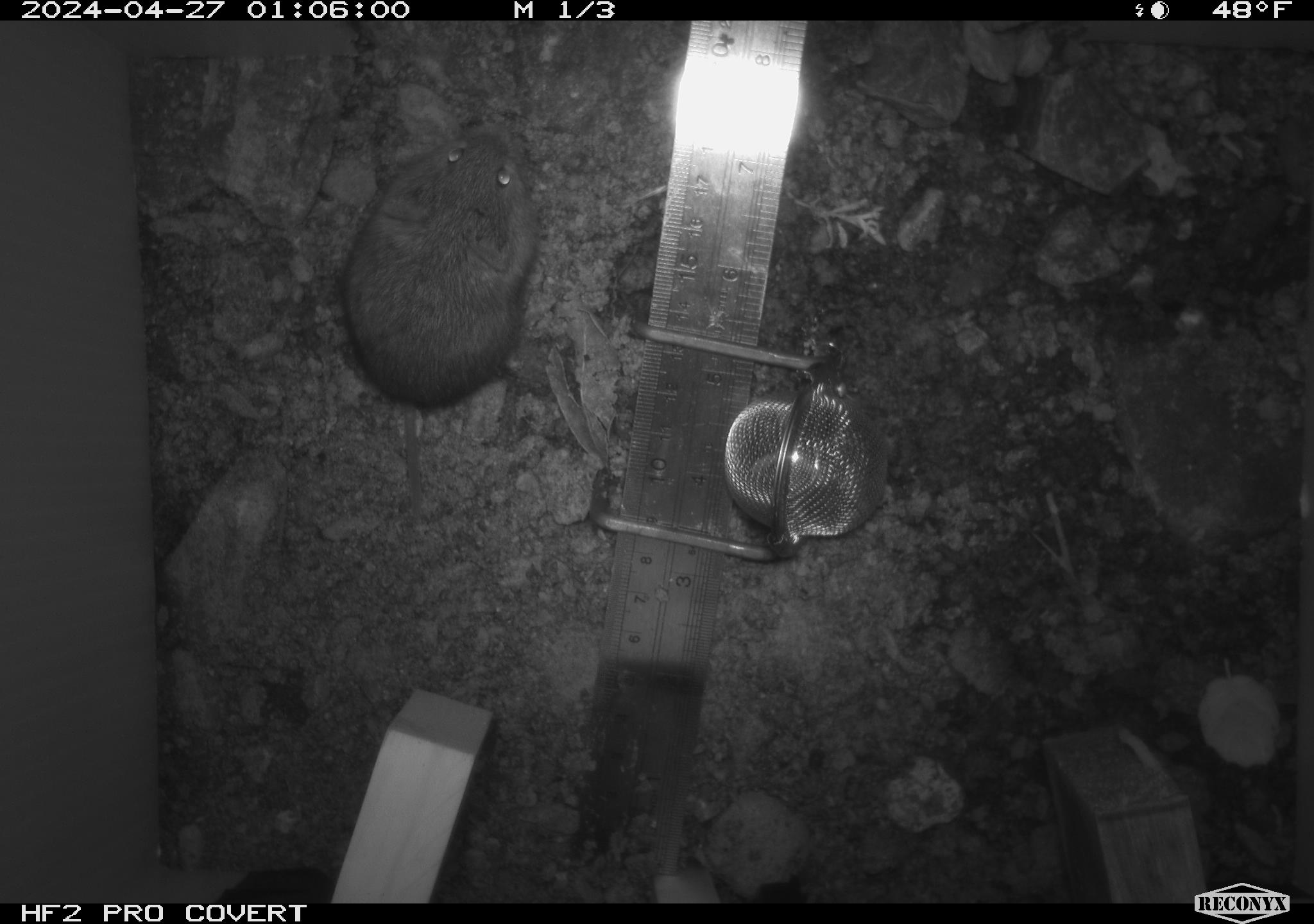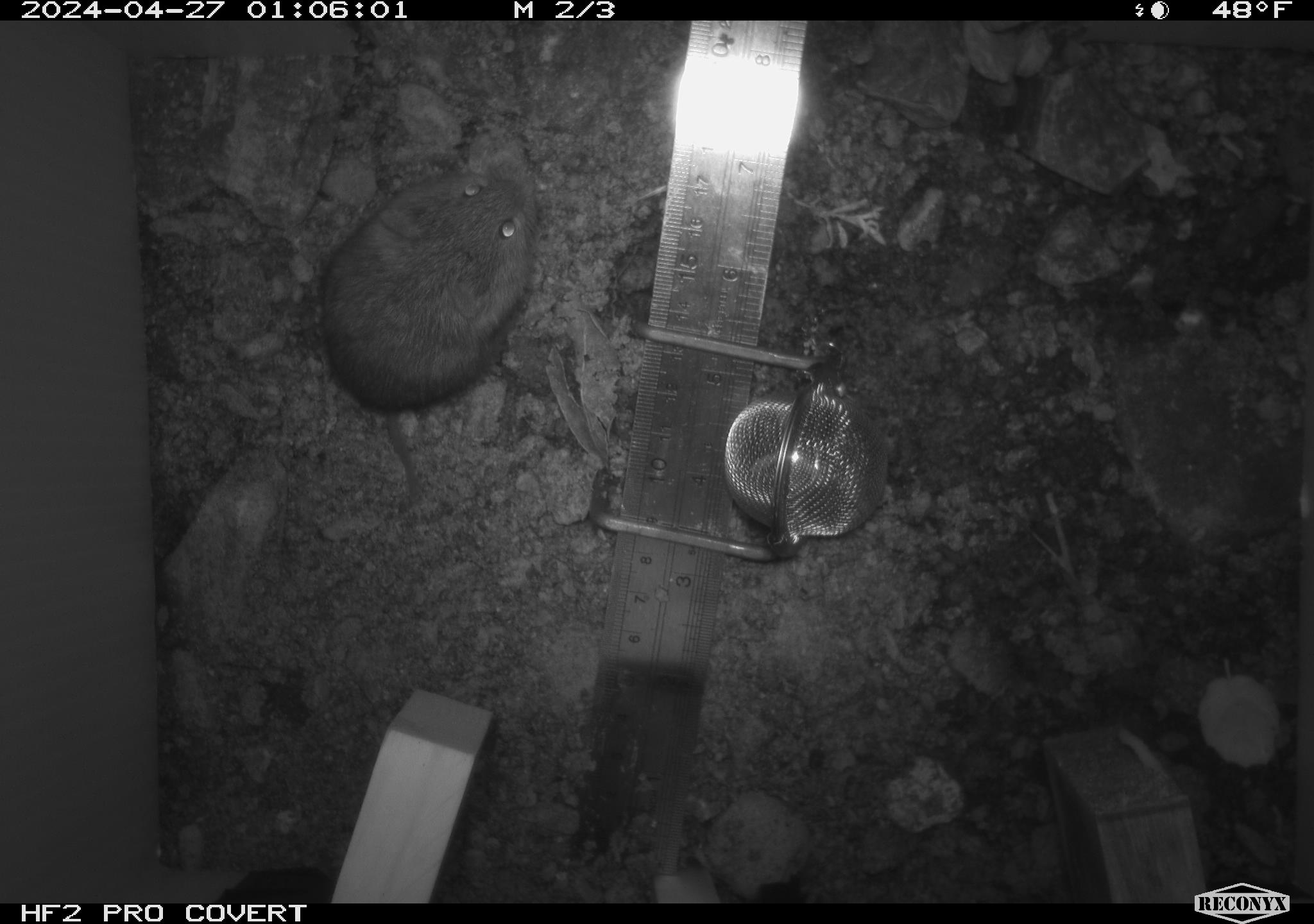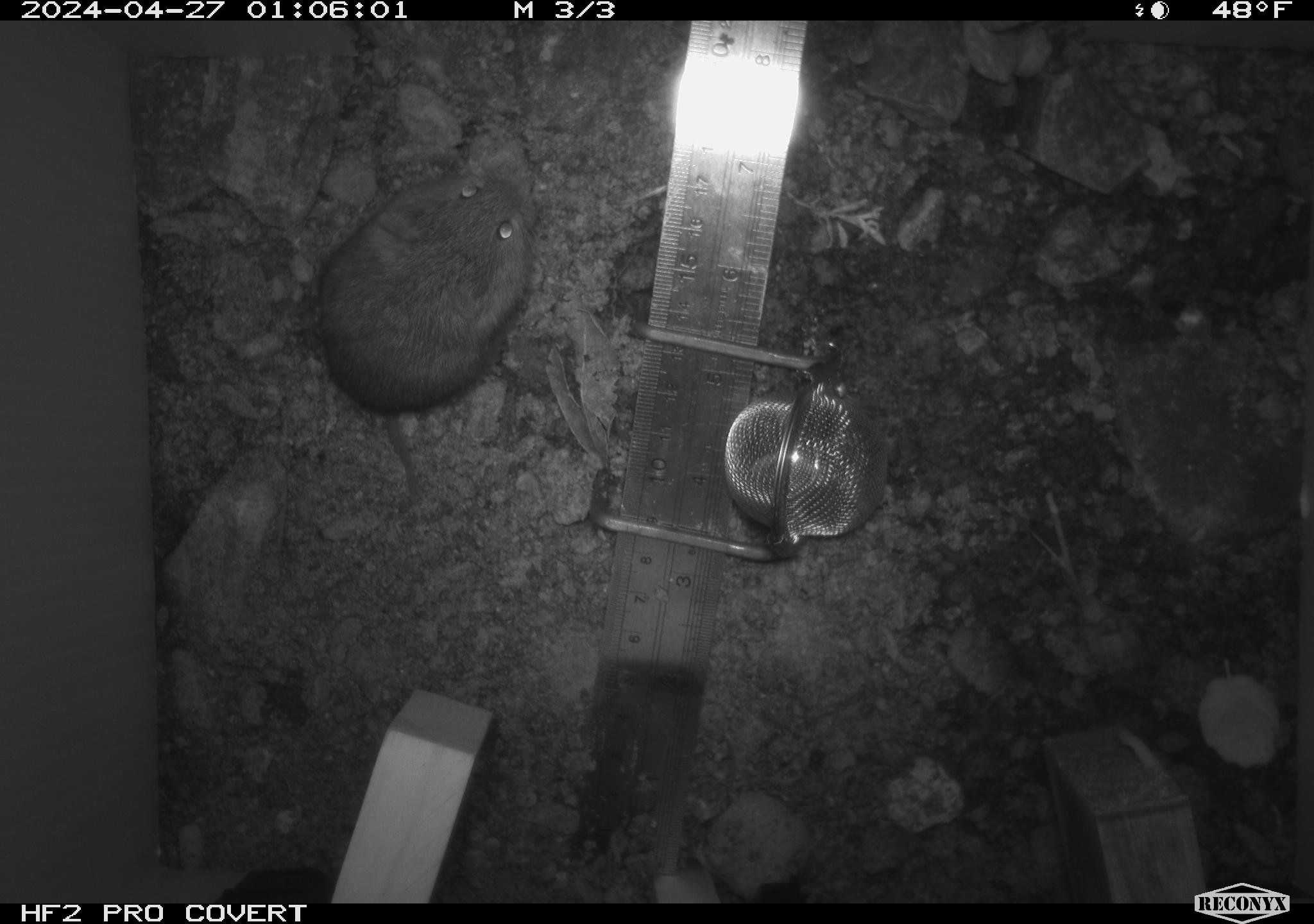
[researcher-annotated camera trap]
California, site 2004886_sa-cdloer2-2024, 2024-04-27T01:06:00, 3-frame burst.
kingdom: Animalia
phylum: Chordata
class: Mammalia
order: Rodentia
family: Cricetidae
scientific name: Arvicolinae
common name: voles, lemmings, and muskrats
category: arvicolinae subfamily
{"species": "arvicolinae subfamily (voles, lemmings, and muskrats) (Arvicolinae)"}